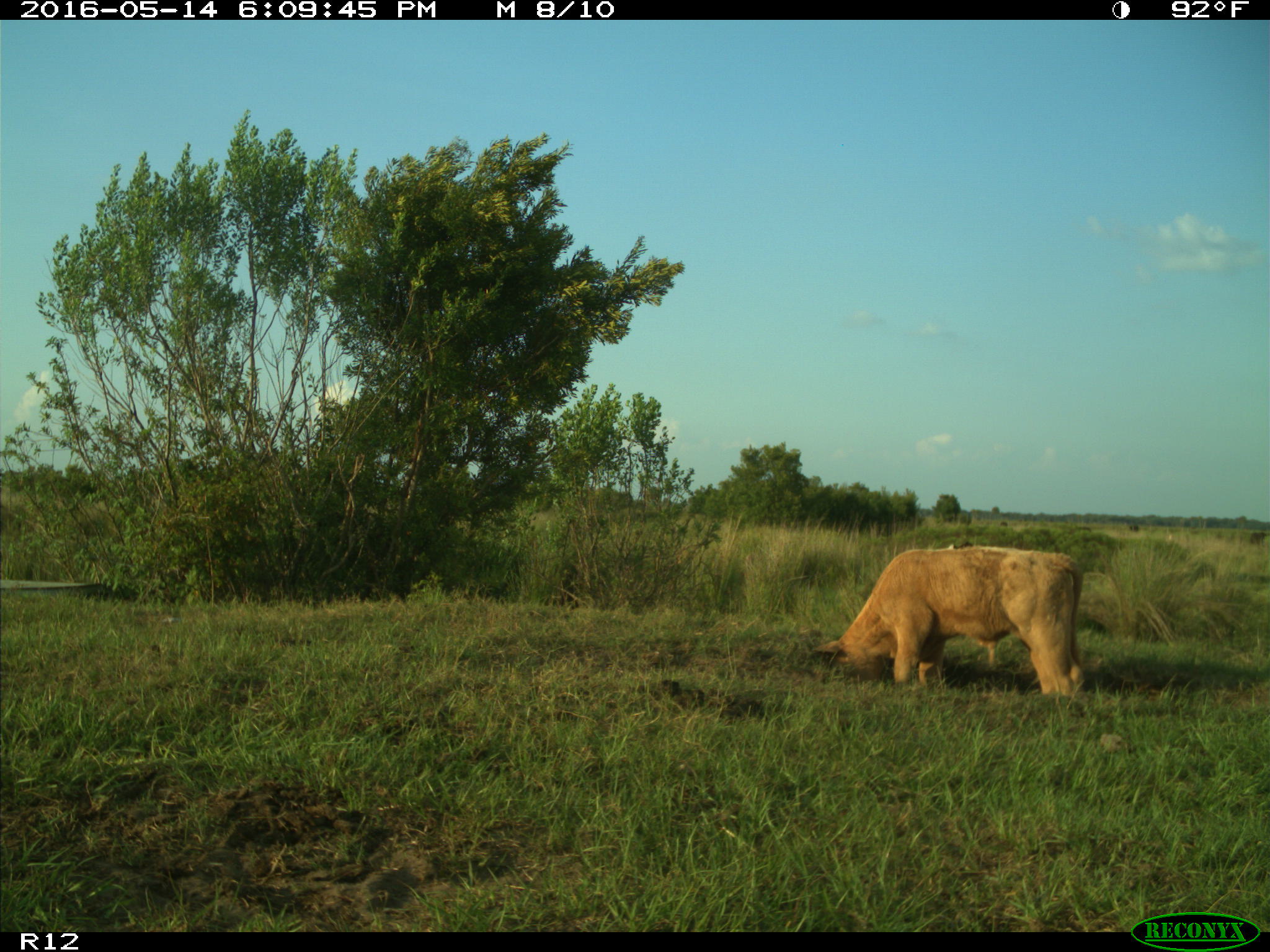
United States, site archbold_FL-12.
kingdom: Animalia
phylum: Chordata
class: Mammalia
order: Artiodactyla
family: Bovidae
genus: Bos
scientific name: Bos taurus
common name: domestic cow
Bos taurus (domestic cow).